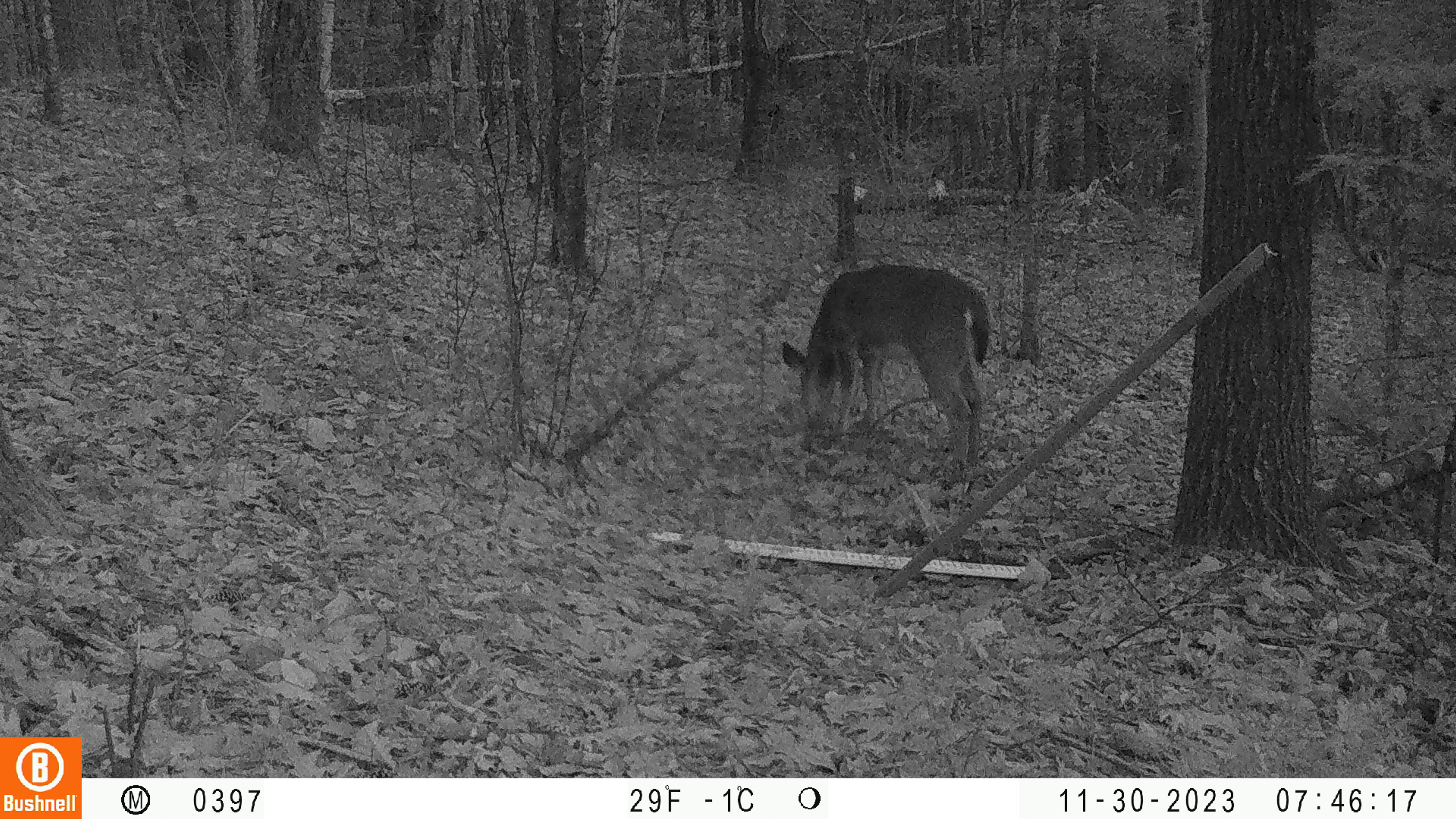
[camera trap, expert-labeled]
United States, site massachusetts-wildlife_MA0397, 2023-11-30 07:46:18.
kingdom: Animalia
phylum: Chordata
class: Mammalia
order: Artiodactyla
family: Cervidae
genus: Odocoileus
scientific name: Odocoileus virginianus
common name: white-tailed deer